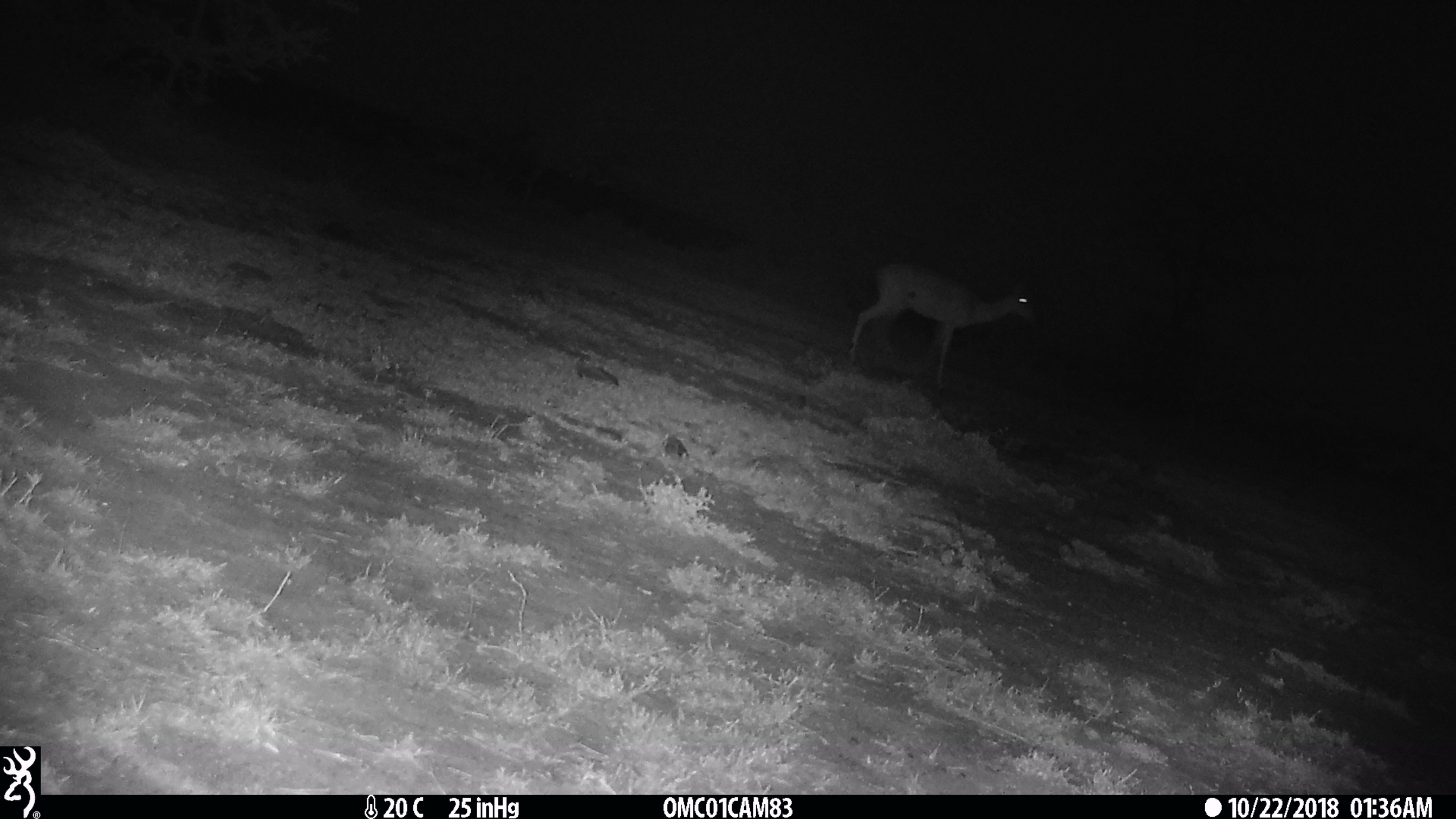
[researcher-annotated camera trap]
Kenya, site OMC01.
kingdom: Animalia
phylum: Chordata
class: Mammalia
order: Artiodactyla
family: Bovidae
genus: Aepyceros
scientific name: Aepyceros melampus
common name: impala